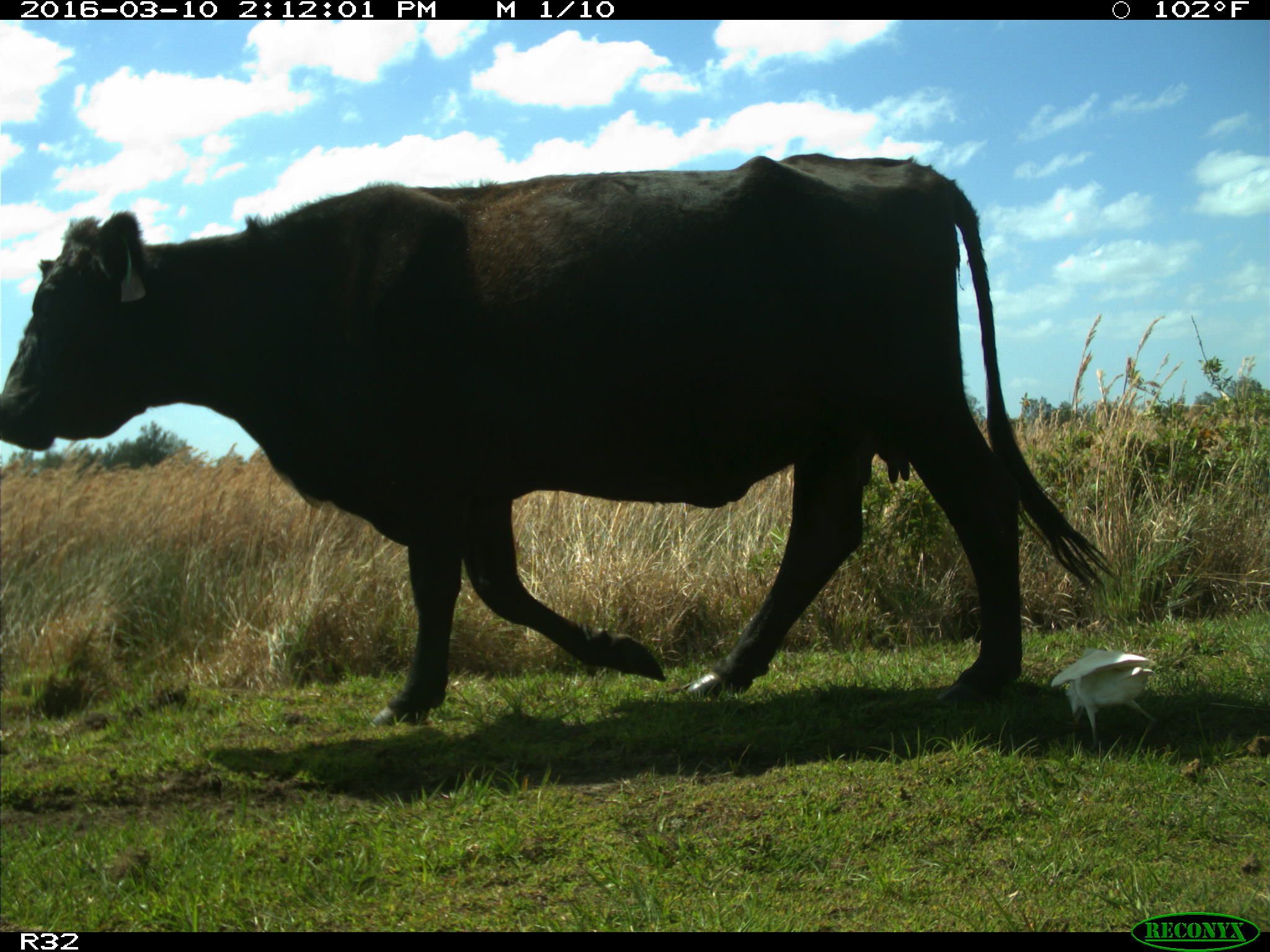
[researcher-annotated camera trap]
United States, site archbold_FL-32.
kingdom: Animalia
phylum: Chordata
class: Mammalia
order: Artiodactyla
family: Bovidae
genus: Bos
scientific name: Bos taurus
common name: domestic cow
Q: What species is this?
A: Bos taurus (domestic cow).